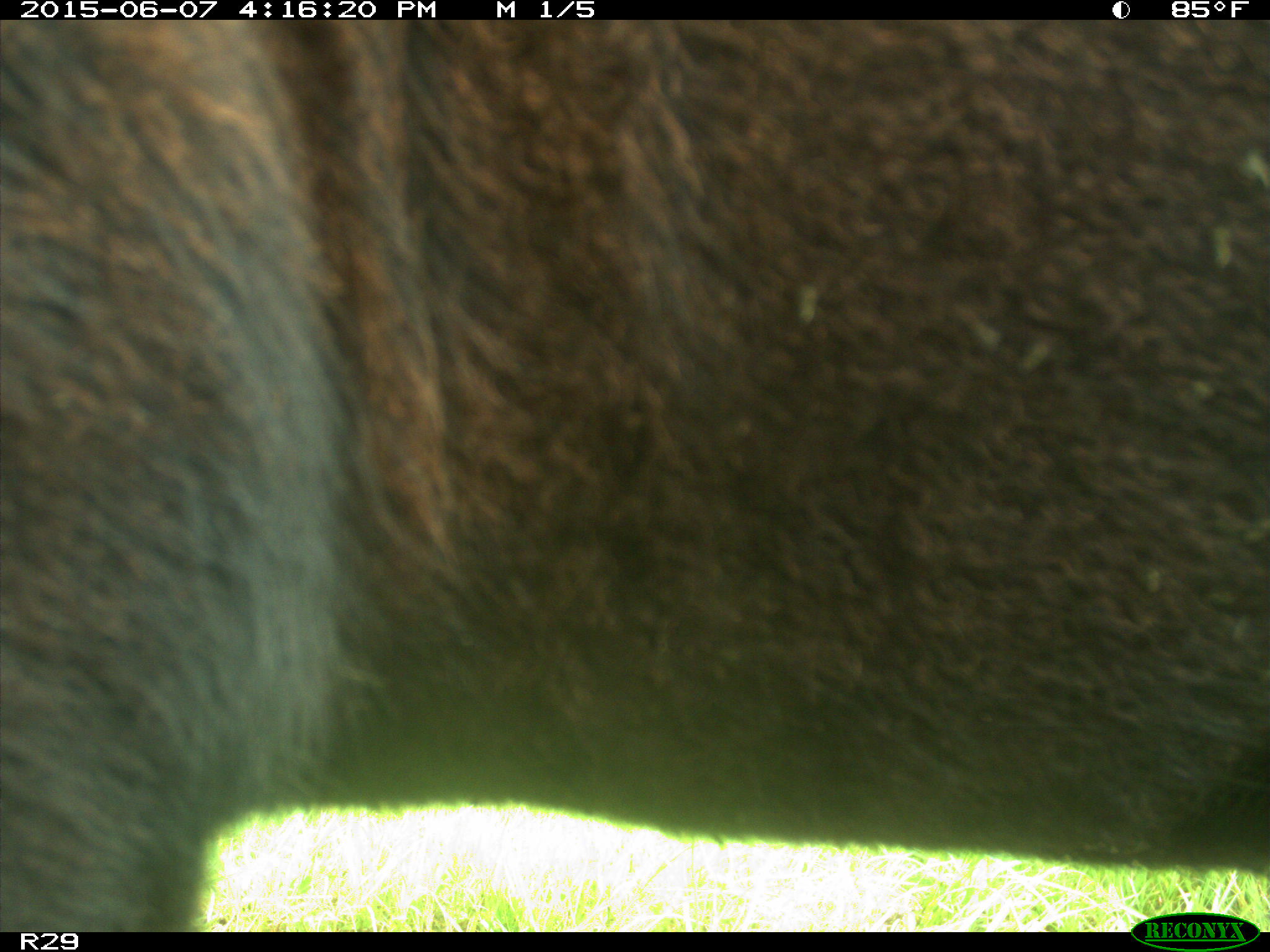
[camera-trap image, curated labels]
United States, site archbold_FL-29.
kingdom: Animalia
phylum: Chordata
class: Mammalia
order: Artiodactyla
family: Bovidae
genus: Bos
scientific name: Bos taurus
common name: domestic cow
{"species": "Bos taurus (domestic cow)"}